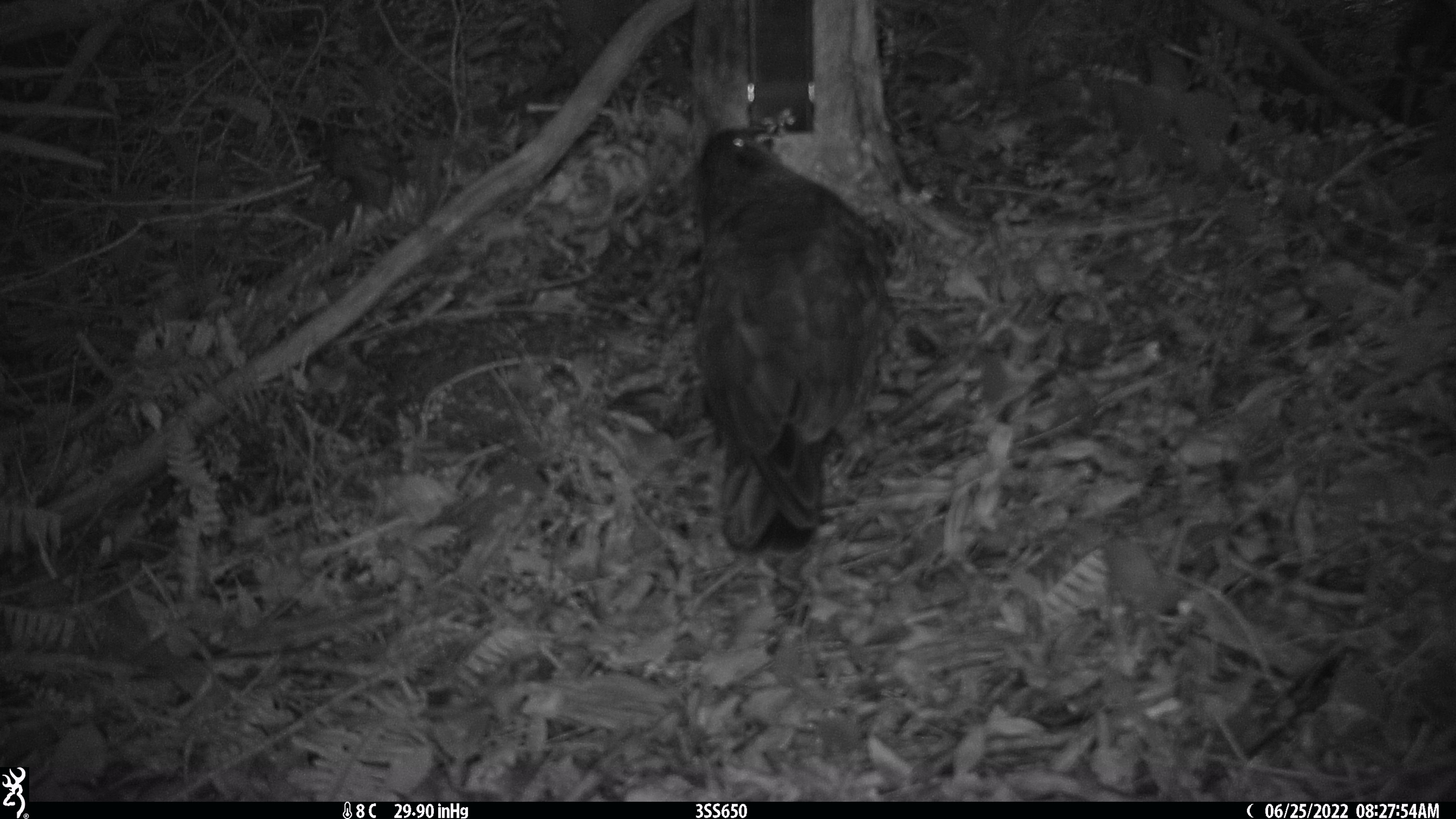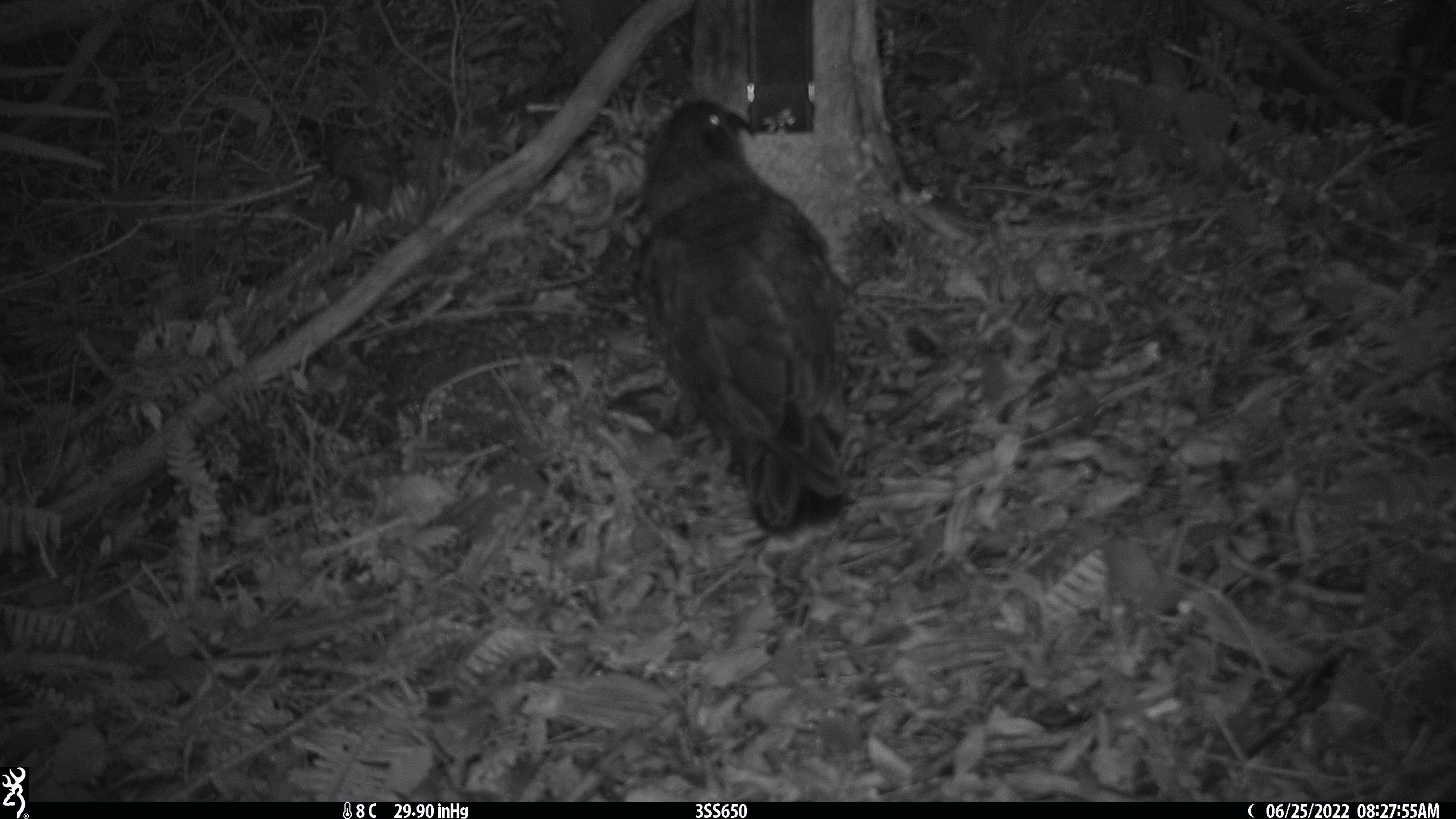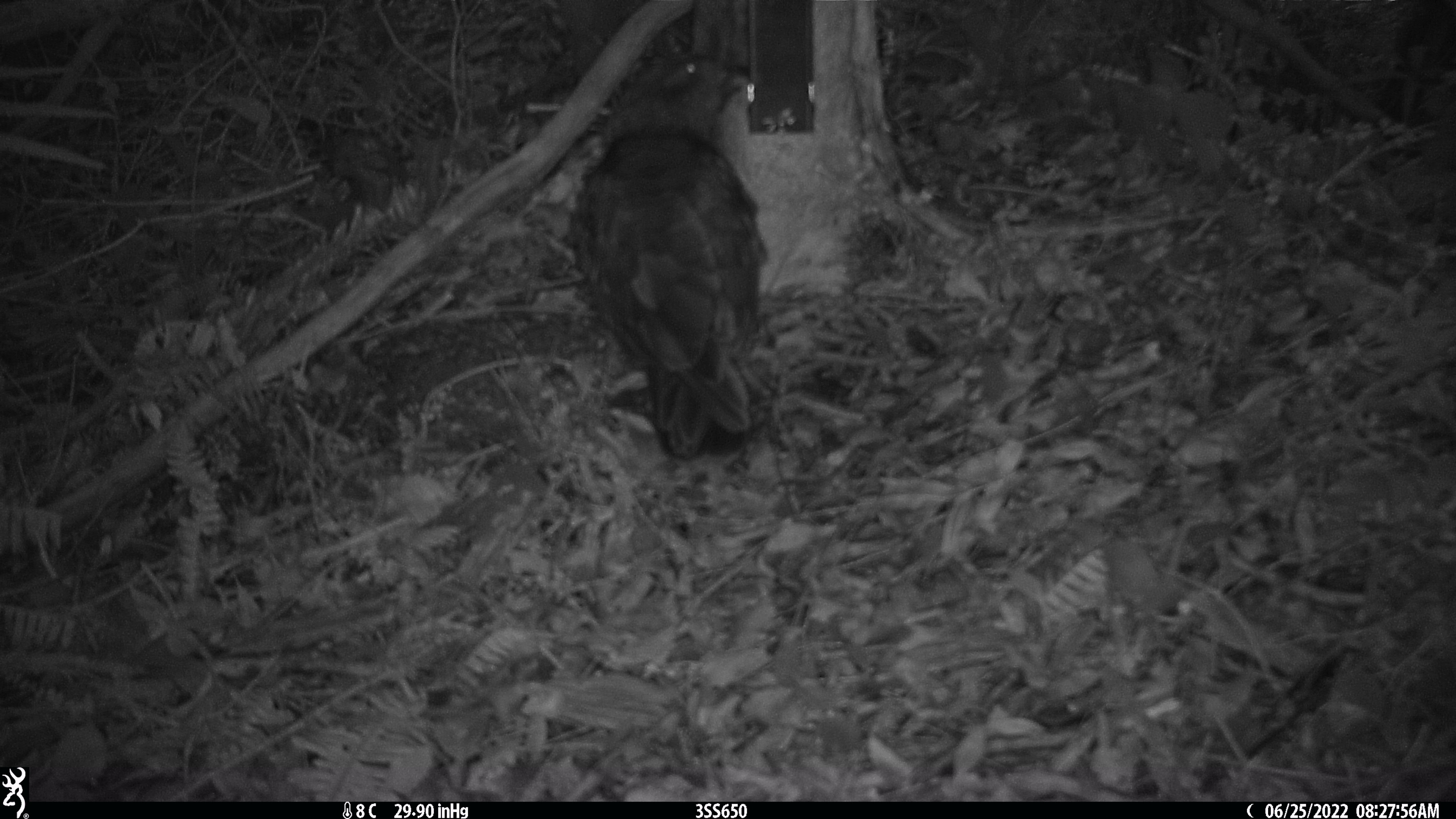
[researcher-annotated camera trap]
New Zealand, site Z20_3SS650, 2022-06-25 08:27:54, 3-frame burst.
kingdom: Animalia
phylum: Chordata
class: Aves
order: Psittaciformes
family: Strigopidae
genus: Nestor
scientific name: Nestor notabilis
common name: kea